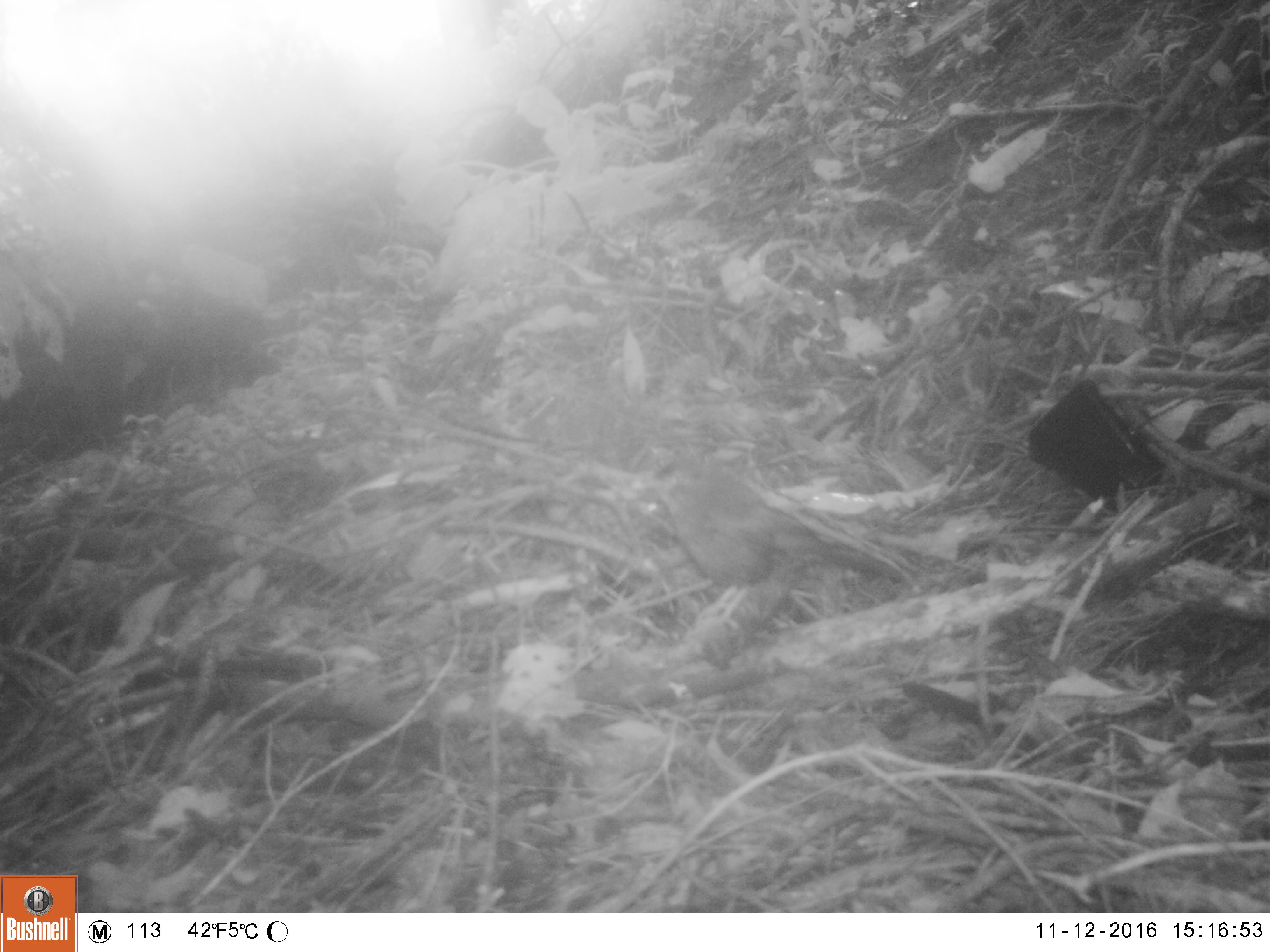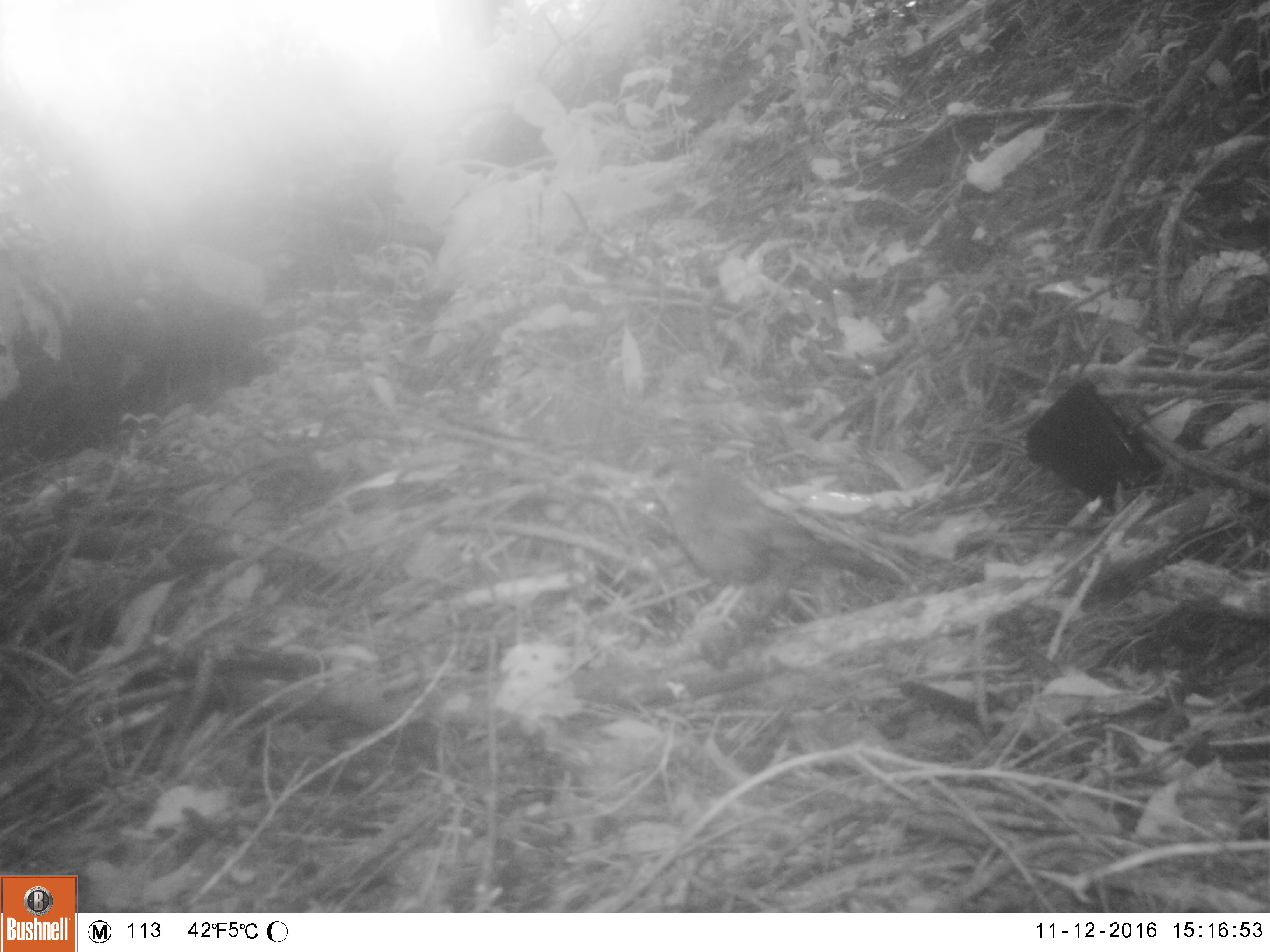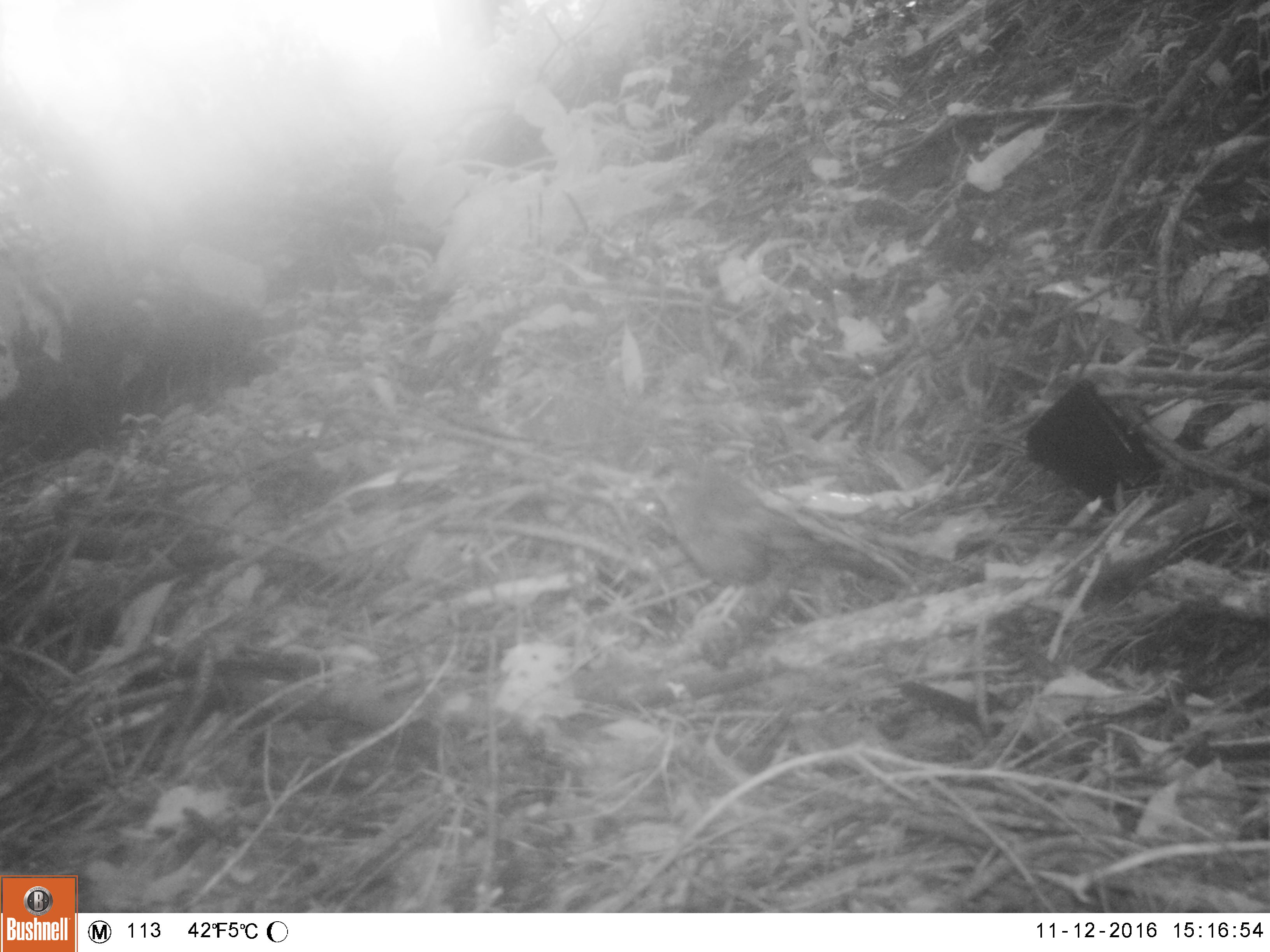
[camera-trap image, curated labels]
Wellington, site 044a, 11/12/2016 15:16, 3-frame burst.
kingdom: Animalia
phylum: Chordata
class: Aves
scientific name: Aves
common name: bird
Bird (Aves).